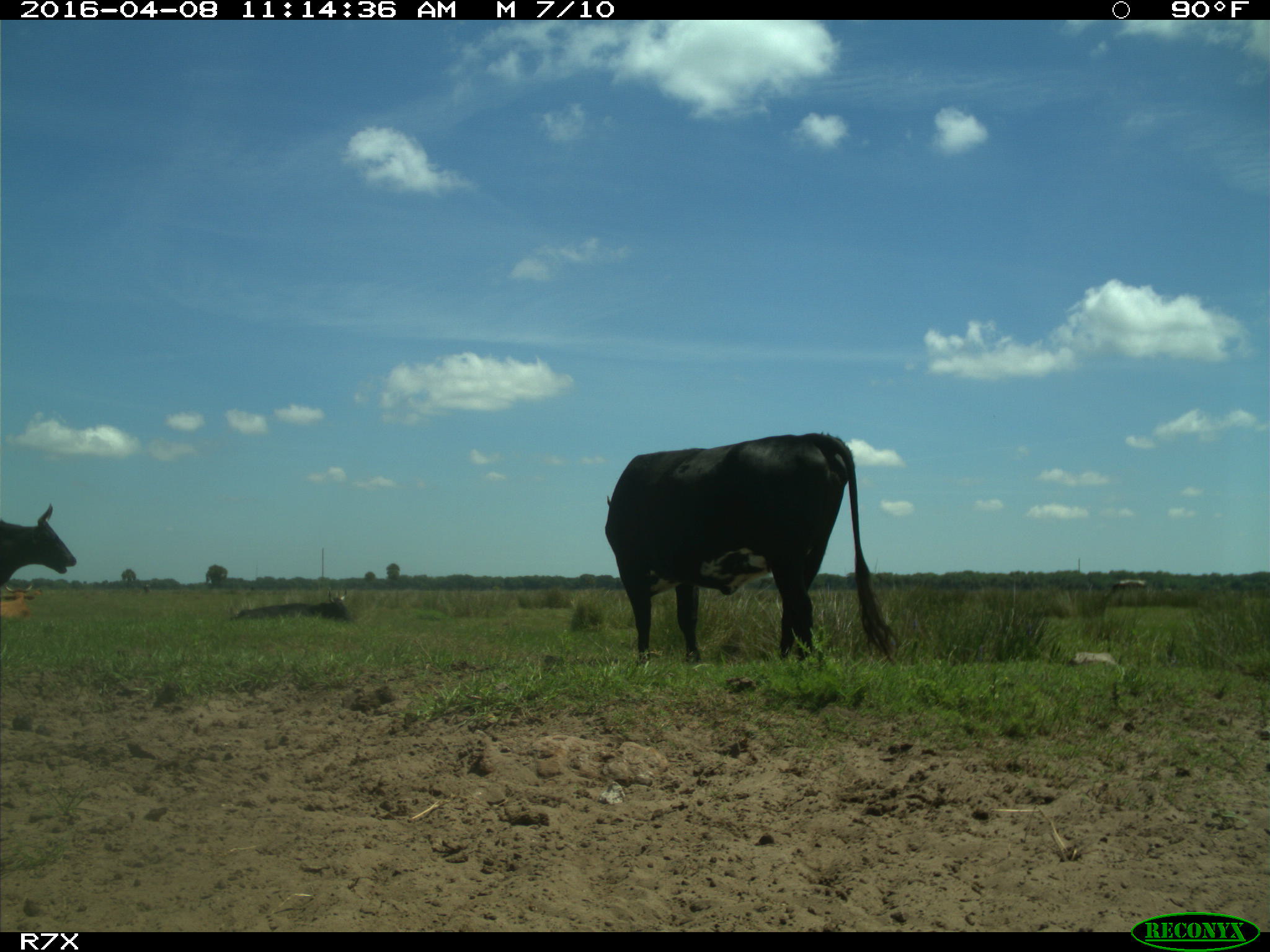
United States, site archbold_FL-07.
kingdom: Animalia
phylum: Chordata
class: Mammalia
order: Artiodactyla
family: Bovidae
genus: Bos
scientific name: Bos taurus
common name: domestic cow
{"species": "Bos taurus (domestic cow)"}